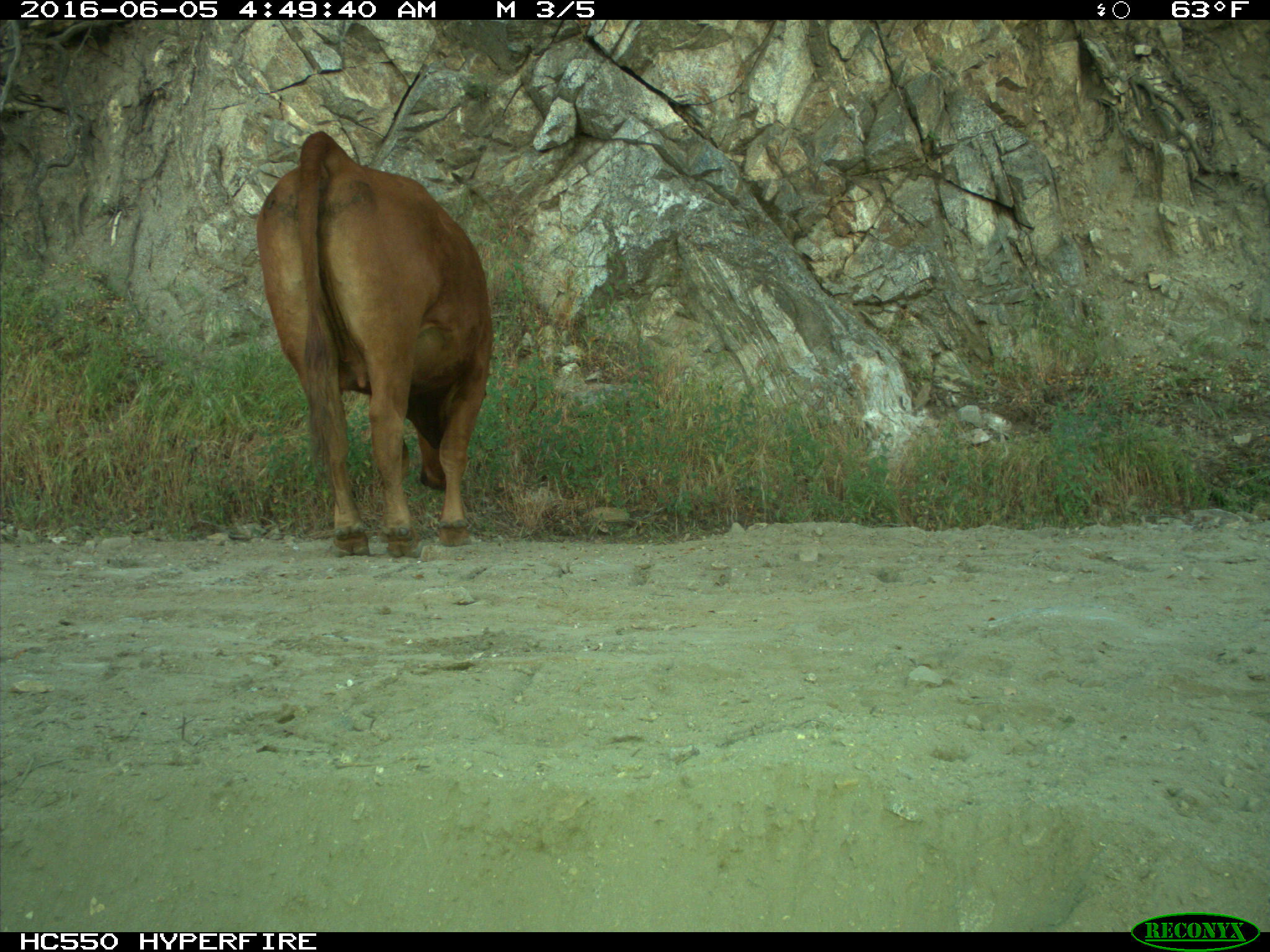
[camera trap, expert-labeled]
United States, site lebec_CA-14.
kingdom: Animalia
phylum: Chordata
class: Mammalia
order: Artiodactyla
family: Bovidae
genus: Bos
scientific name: Bos taurus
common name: domestic cow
Bos taurus (domestic cow).